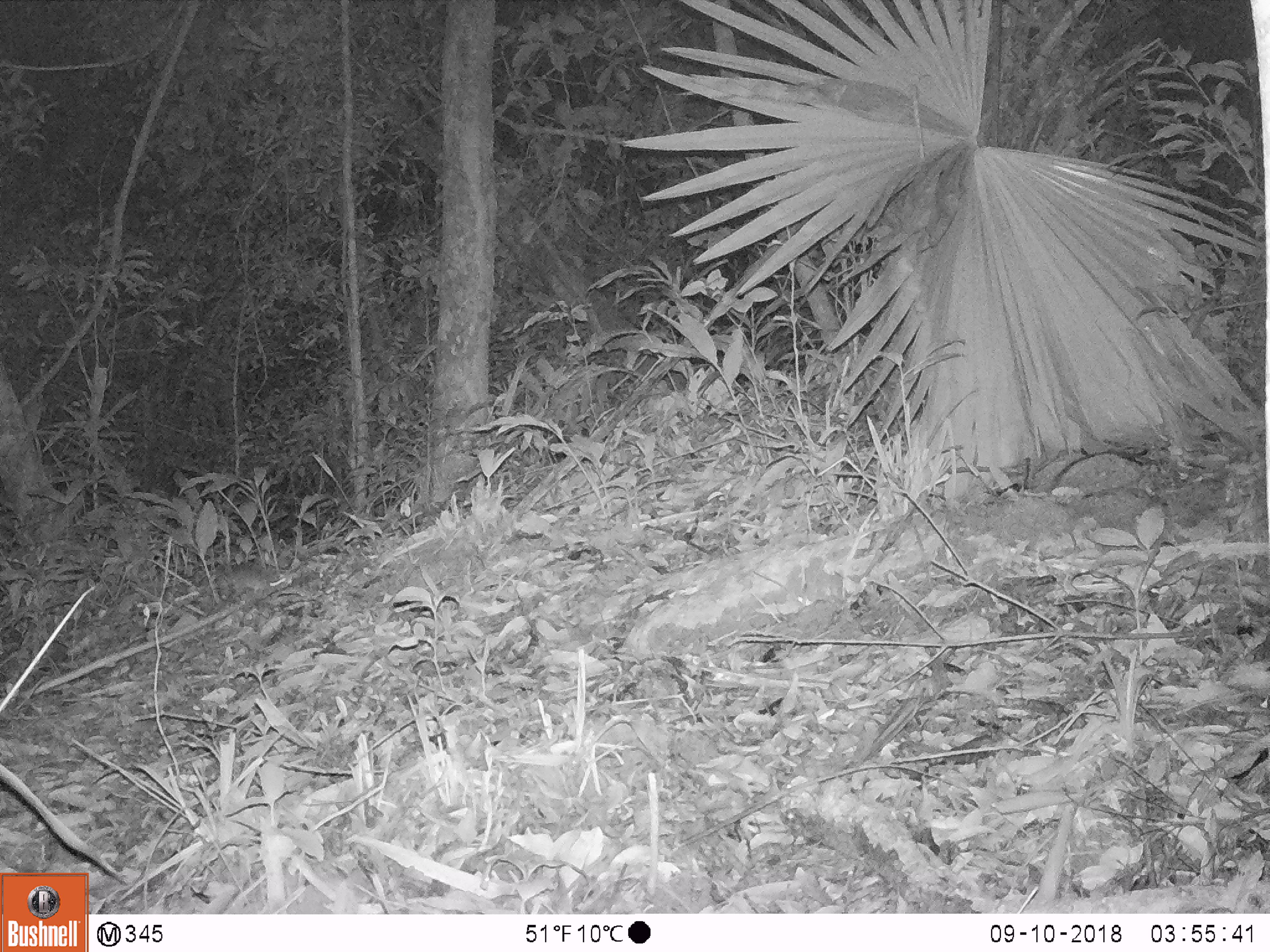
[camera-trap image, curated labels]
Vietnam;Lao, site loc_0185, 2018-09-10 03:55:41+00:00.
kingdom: Animalia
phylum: Chordata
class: Mammalia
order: Rodentia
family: Muridae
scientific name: Muridae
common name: old-world mice and rats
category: unidentified murid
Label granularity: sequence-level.